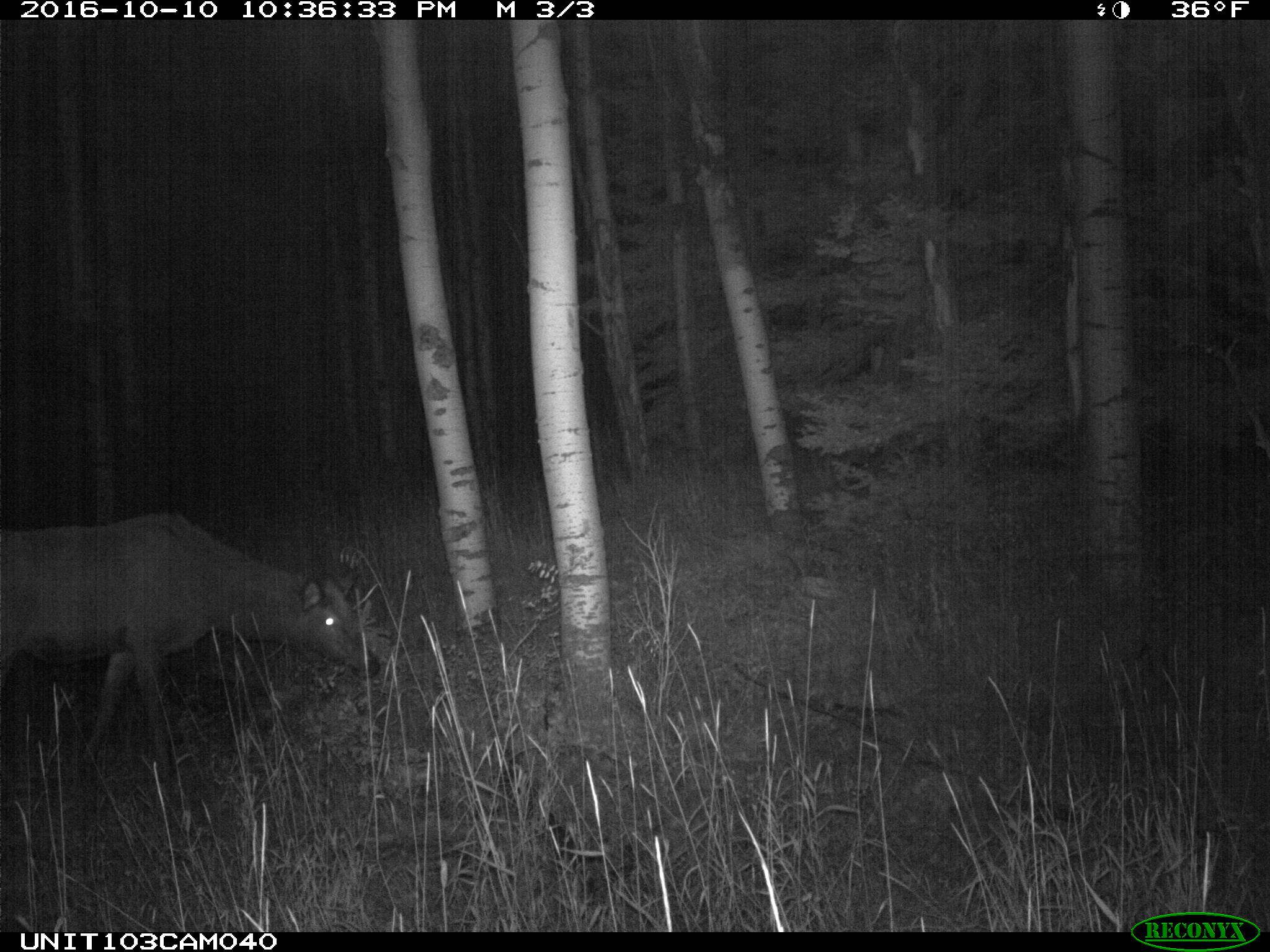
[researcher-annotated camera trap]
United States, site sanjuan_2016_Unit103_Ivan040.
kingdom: Animalia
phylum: Chordata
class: Mammalia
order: Artiodactyla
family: Cervidae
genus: Cervus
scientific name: Cervus elaphus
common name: red deer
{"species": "Cervus elaphus (red deer)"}